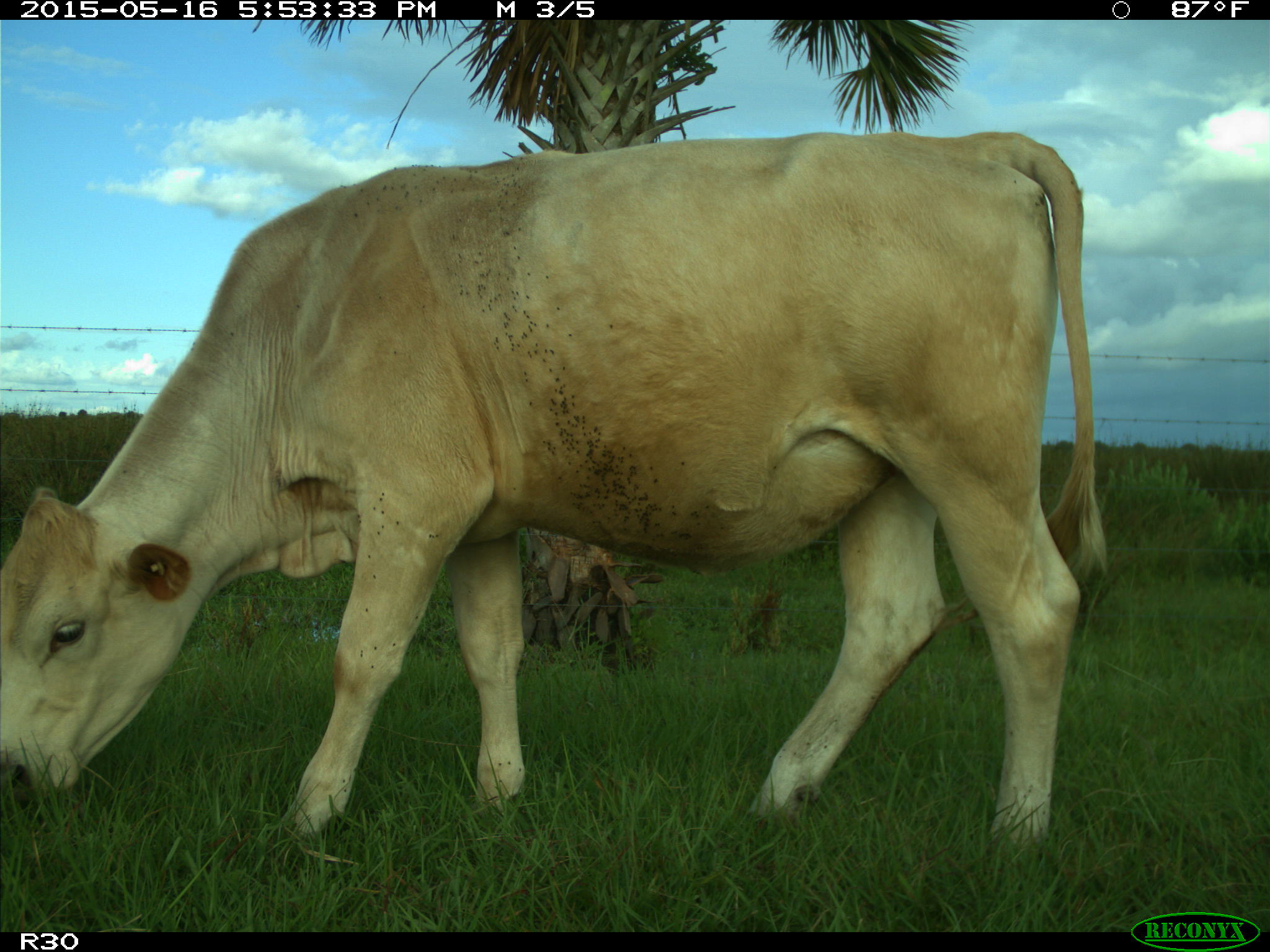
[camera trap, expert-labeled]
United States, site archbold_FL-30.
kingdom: Animalia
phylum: Chordata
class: Mammalia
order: Artiodactyla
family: Bovidae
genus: Bos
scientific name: Bos taurus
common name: domestic cow